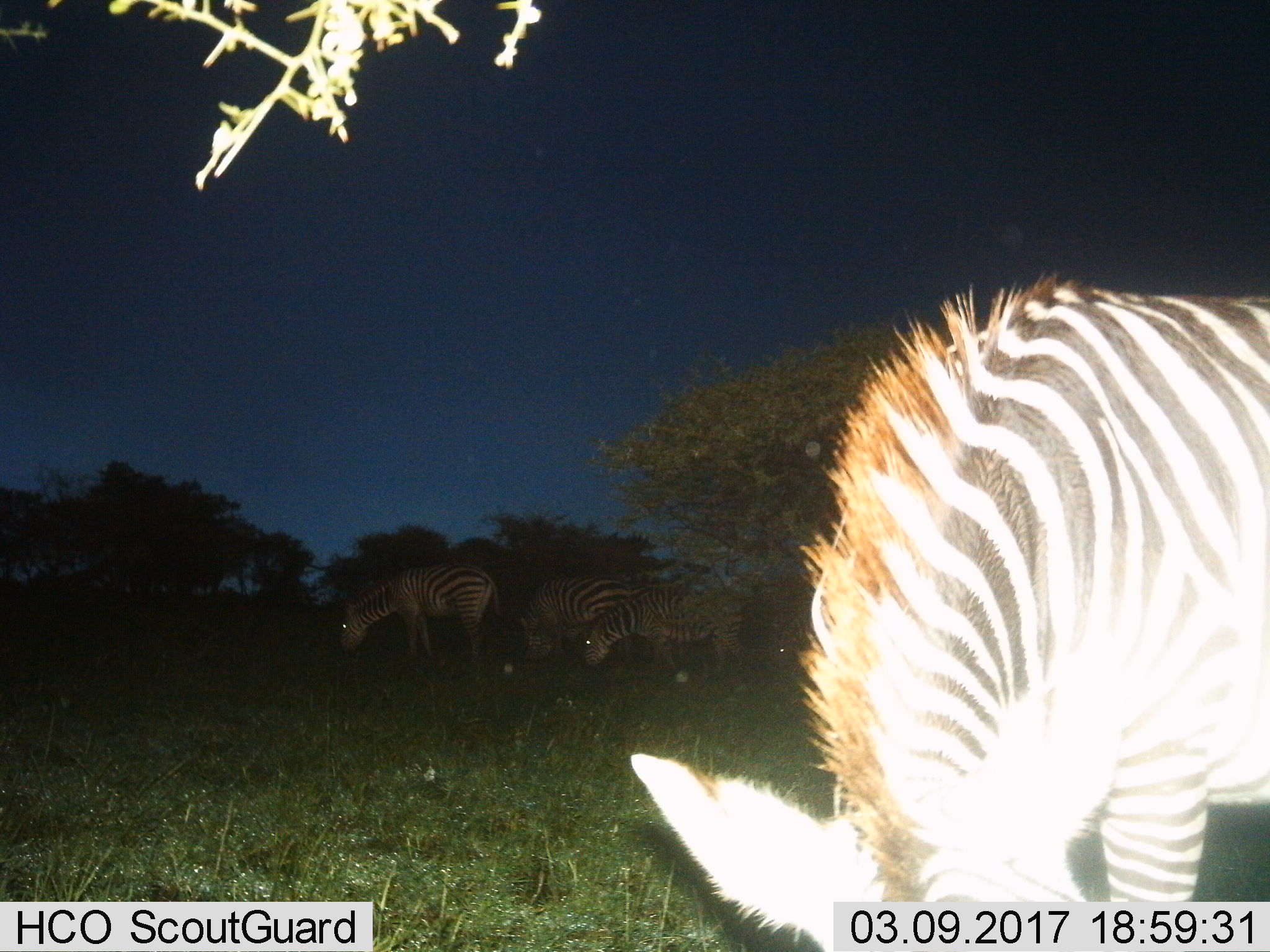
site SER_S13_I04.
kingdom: Animalia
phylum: Chordata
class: Mammalia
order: Perissodactyla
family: Equidae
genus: Equus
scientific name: Equus quagga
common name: plains zebra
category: zebraplains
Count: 4.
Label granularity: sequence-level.